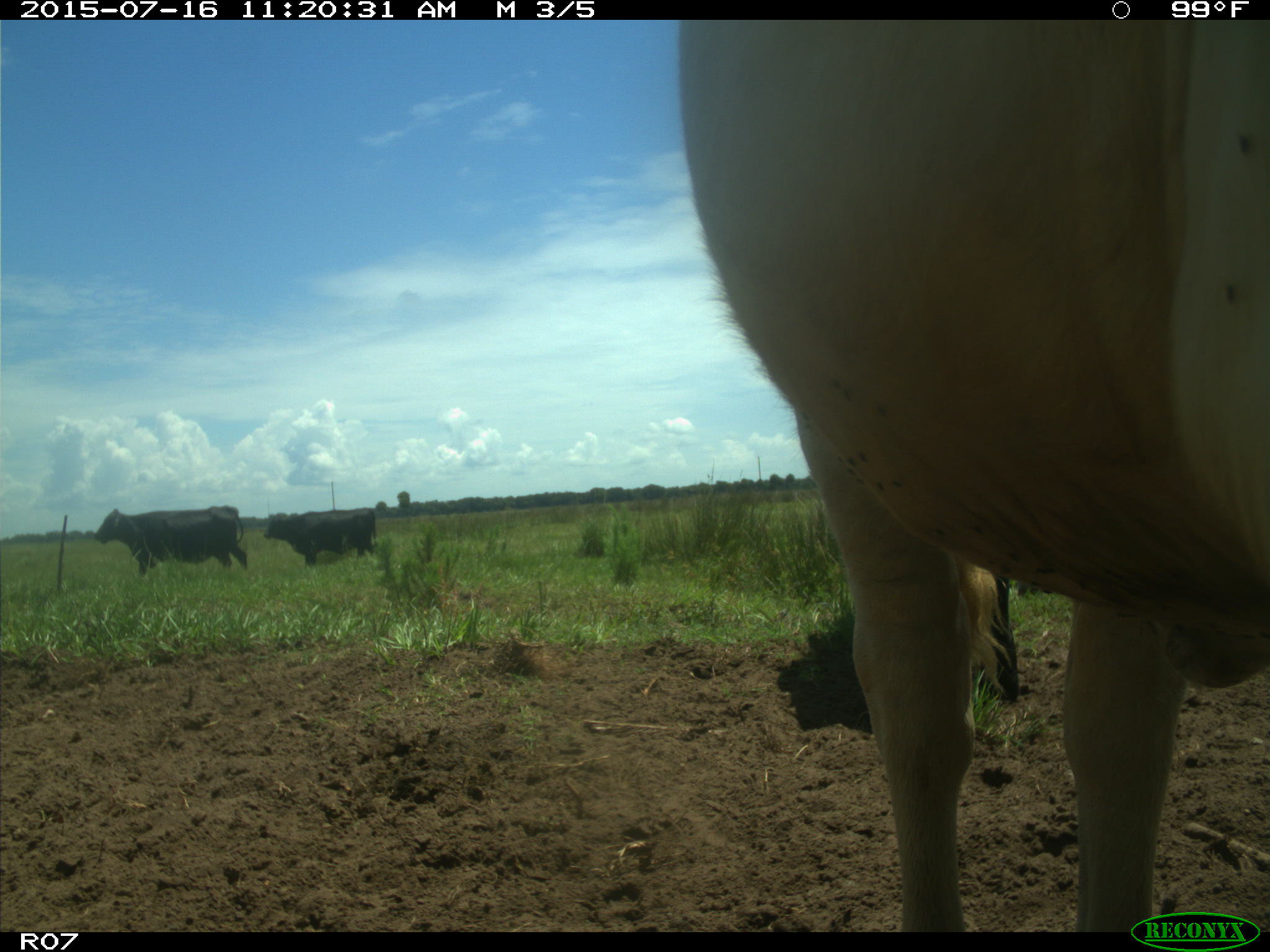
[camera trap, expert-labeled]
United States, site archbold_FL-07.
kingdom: Animalia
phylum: Chordata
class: Mammalia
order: Artiodactyla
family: Bovidae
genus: Bos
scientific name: Bos taurus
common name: domestic cow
Bos taurus (domestic cow).